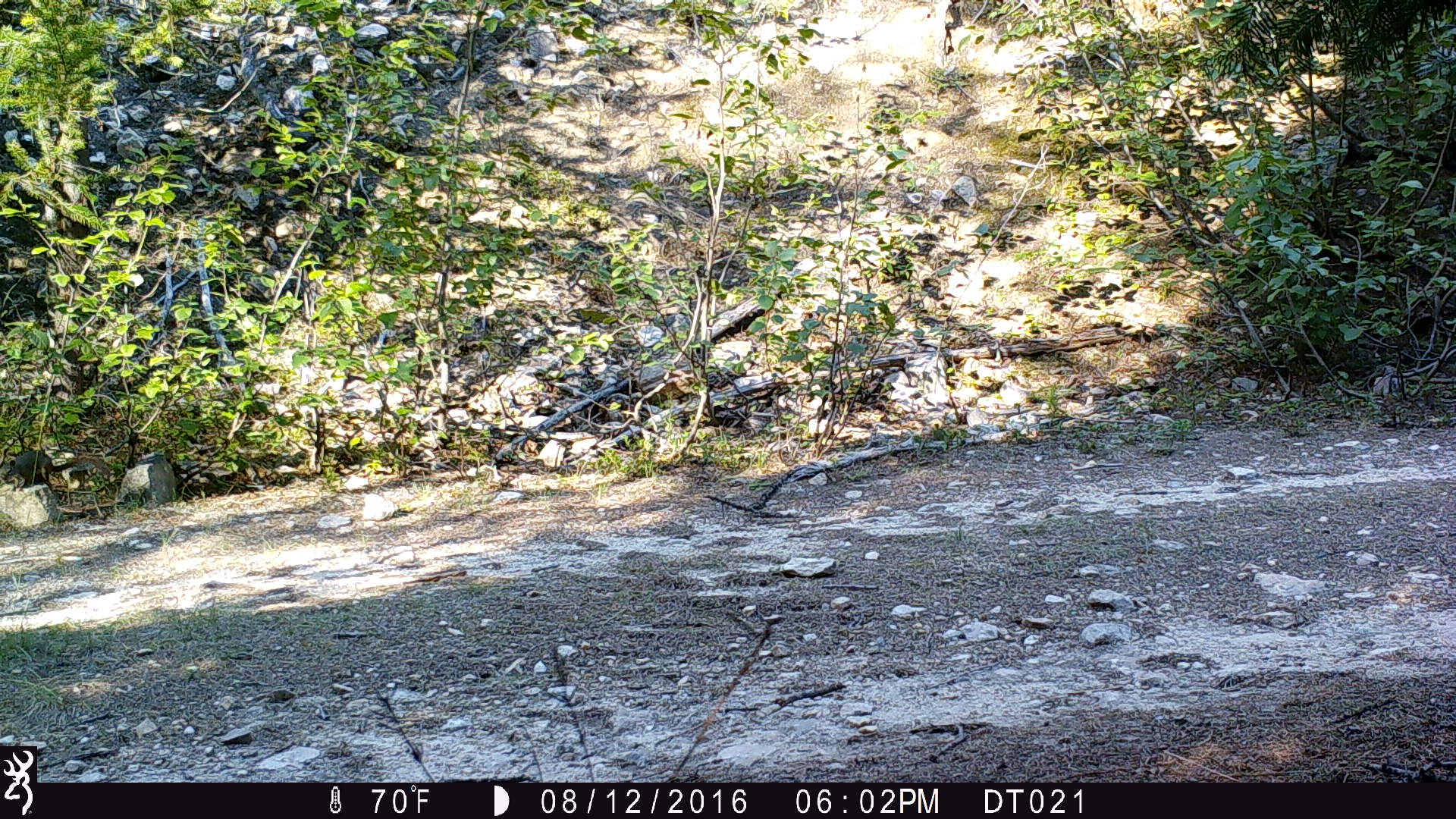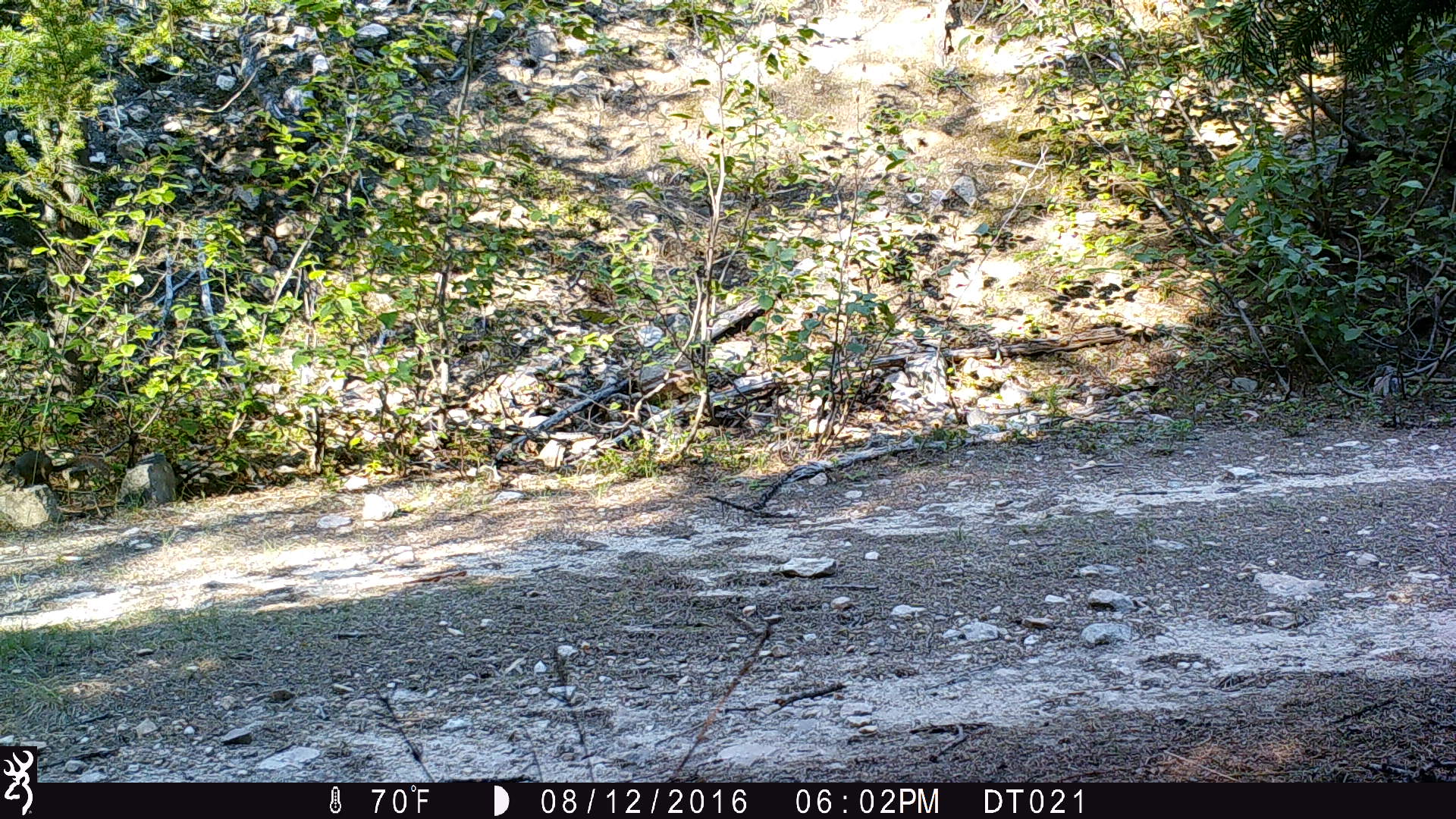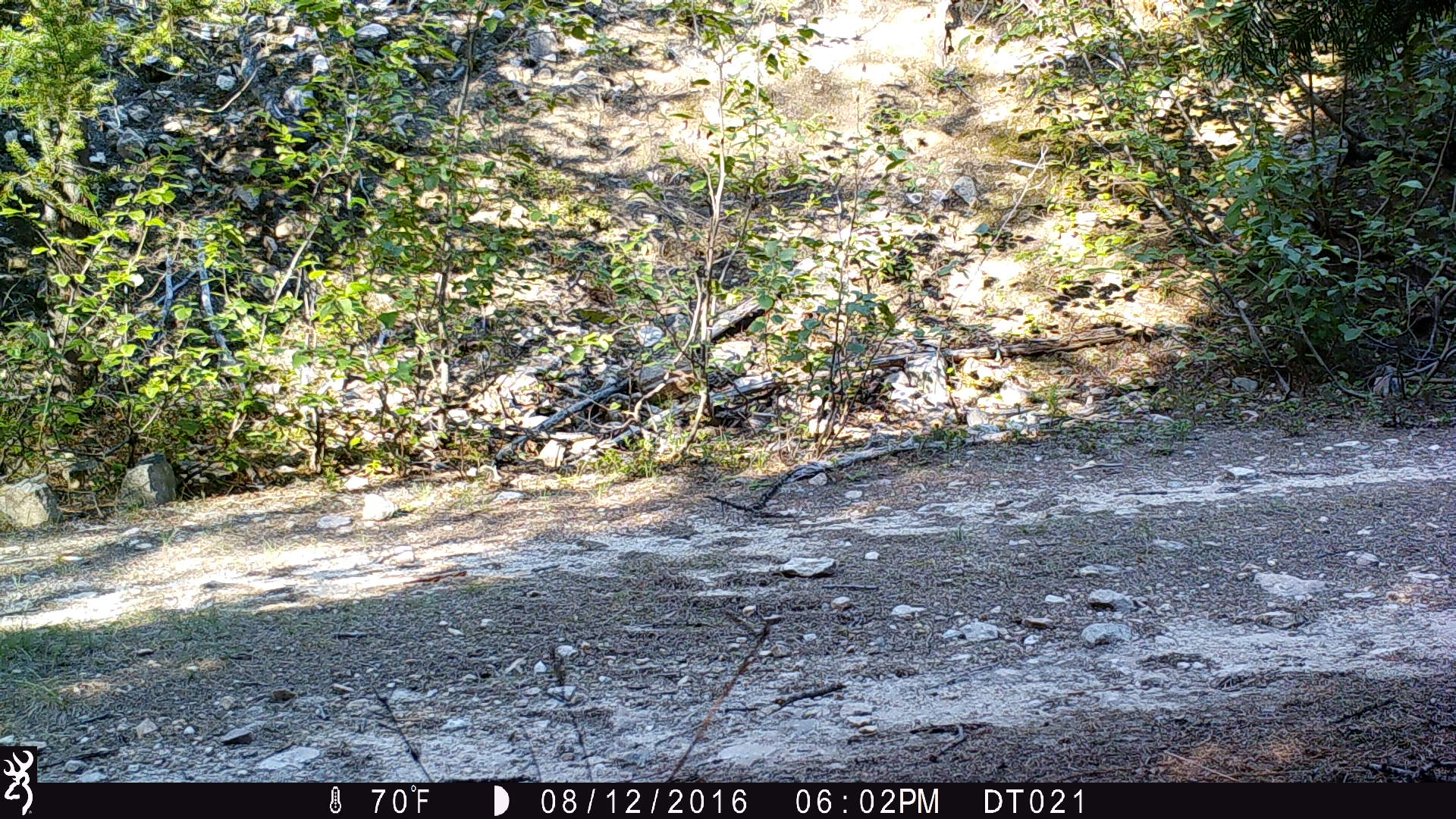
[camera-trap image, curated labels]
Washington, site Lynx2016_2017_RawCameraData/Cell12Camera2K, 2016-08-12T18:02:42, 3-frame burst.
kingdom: Animalia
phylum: Chordata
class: Mammalia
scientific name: Mammalia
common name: small mammal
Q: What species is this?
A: Small mammal (Mammalia).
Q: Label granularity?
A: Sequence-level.